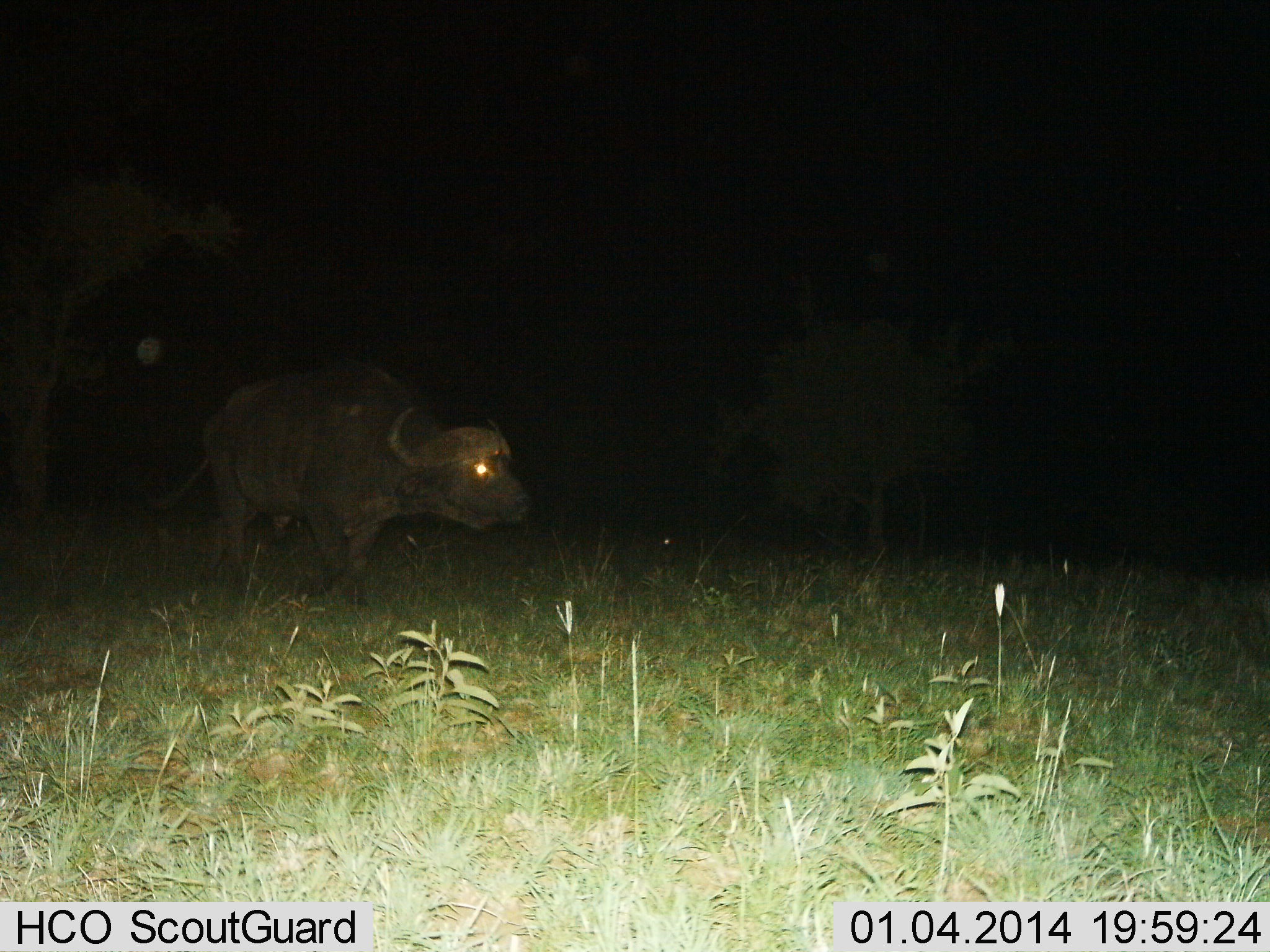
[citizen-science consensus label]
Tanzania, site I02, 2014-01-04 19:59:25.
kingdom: Animalia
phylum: Chordata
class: Mammalia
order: Artiodactyla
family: Bovidae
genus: Syncerus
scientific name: Syncerus caffer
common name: cape buffalo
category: buffalo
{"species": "buffalo (cape buffalo) (Syncerus caffer)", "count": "1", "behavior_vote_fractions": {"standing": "33%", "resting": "0%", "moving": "67%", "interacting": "0%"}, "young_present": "0%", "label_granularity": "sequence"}